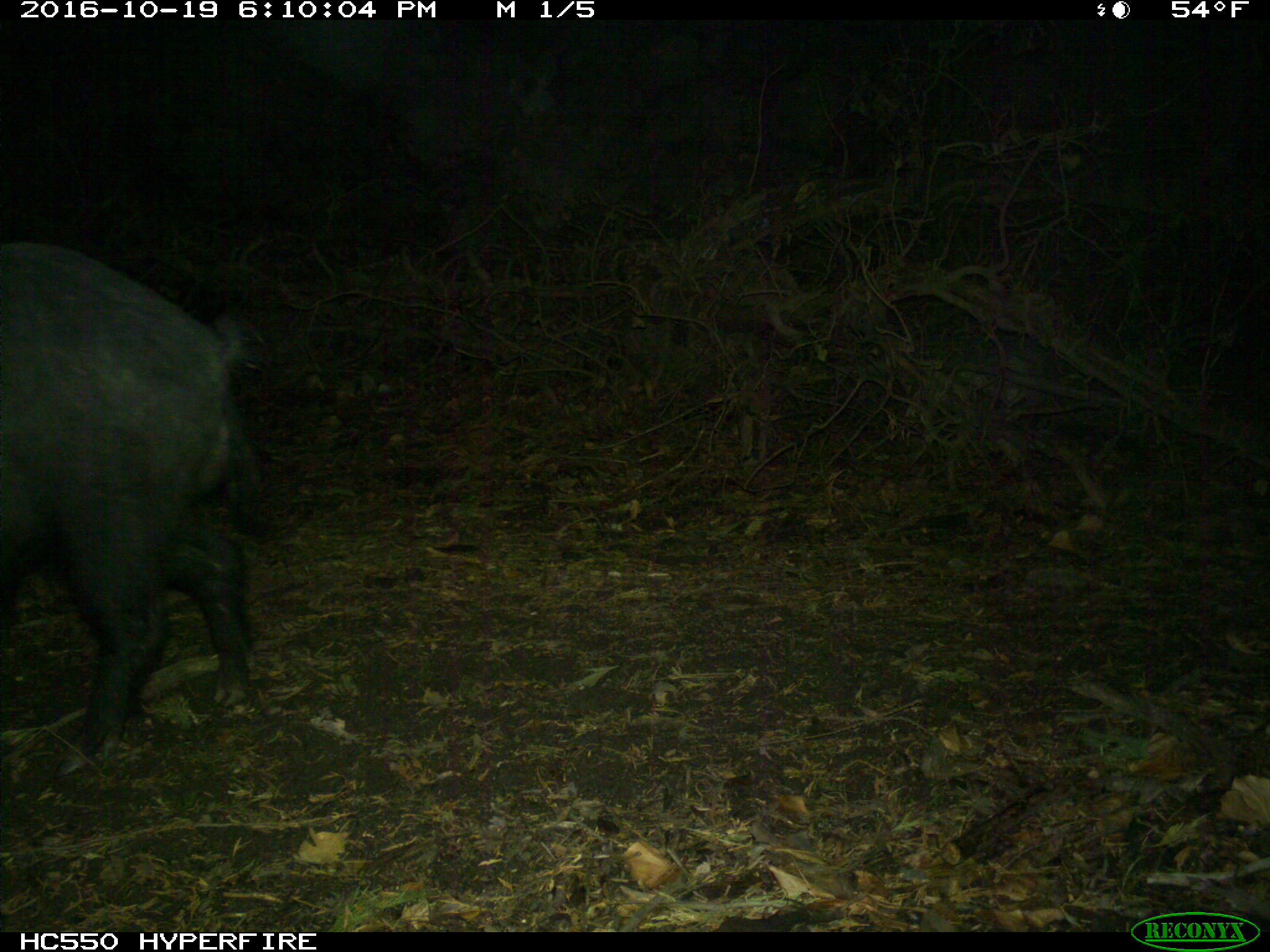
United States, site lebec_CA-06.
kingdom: Animalia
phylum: Chordata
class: Mammalia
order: Artiodactyla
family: Suidae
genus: Sus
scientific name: Sus scrofa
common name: wild boar